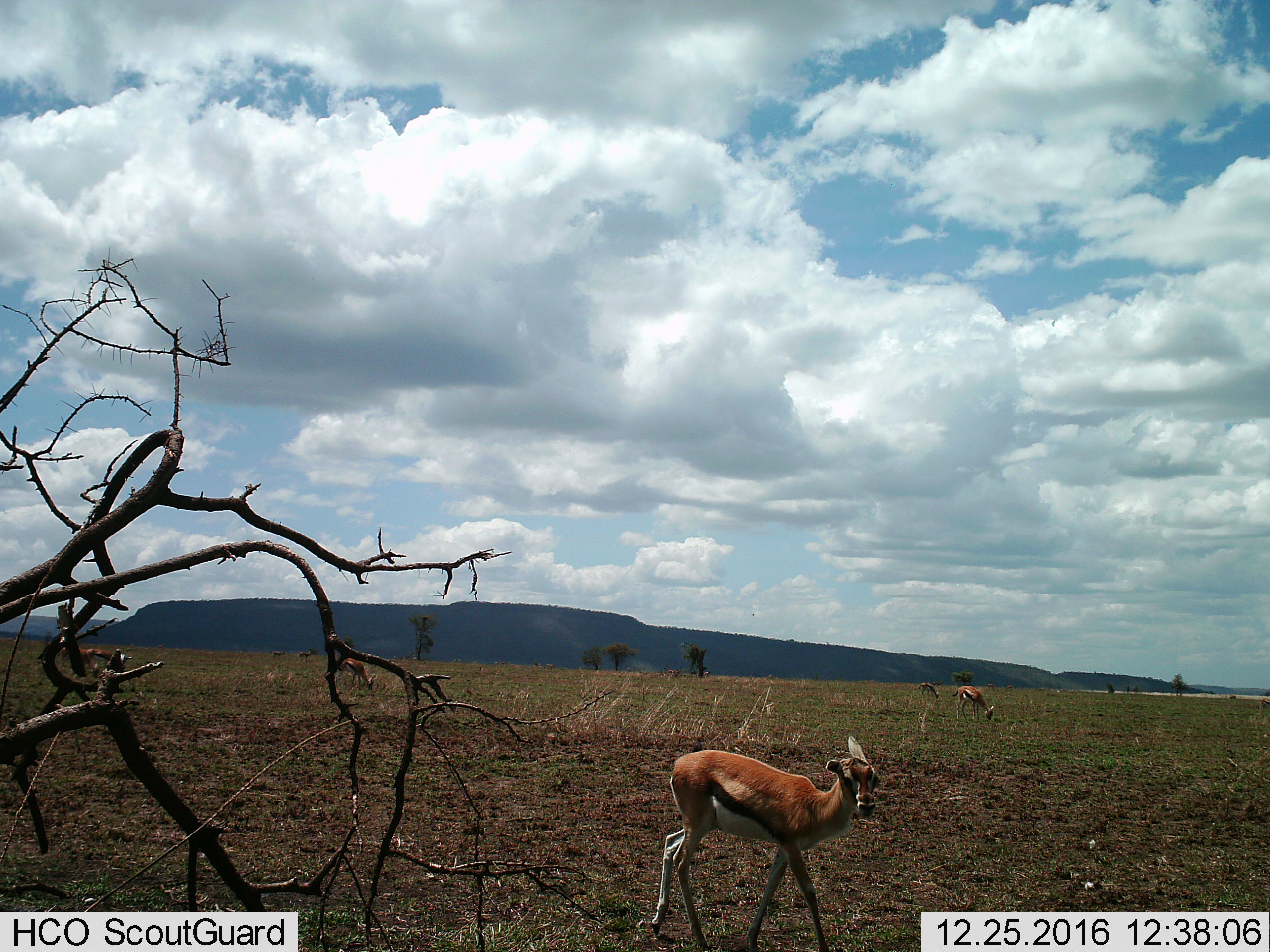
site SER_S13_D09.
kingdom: Animalia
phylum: Chordata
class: Mammalia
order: Artiodactyla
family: Bovidae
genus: Eudorcas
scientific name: Eudorcas thomsonii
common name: thomson's gazelle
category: gazellethomsons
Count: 7.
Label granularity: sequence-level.